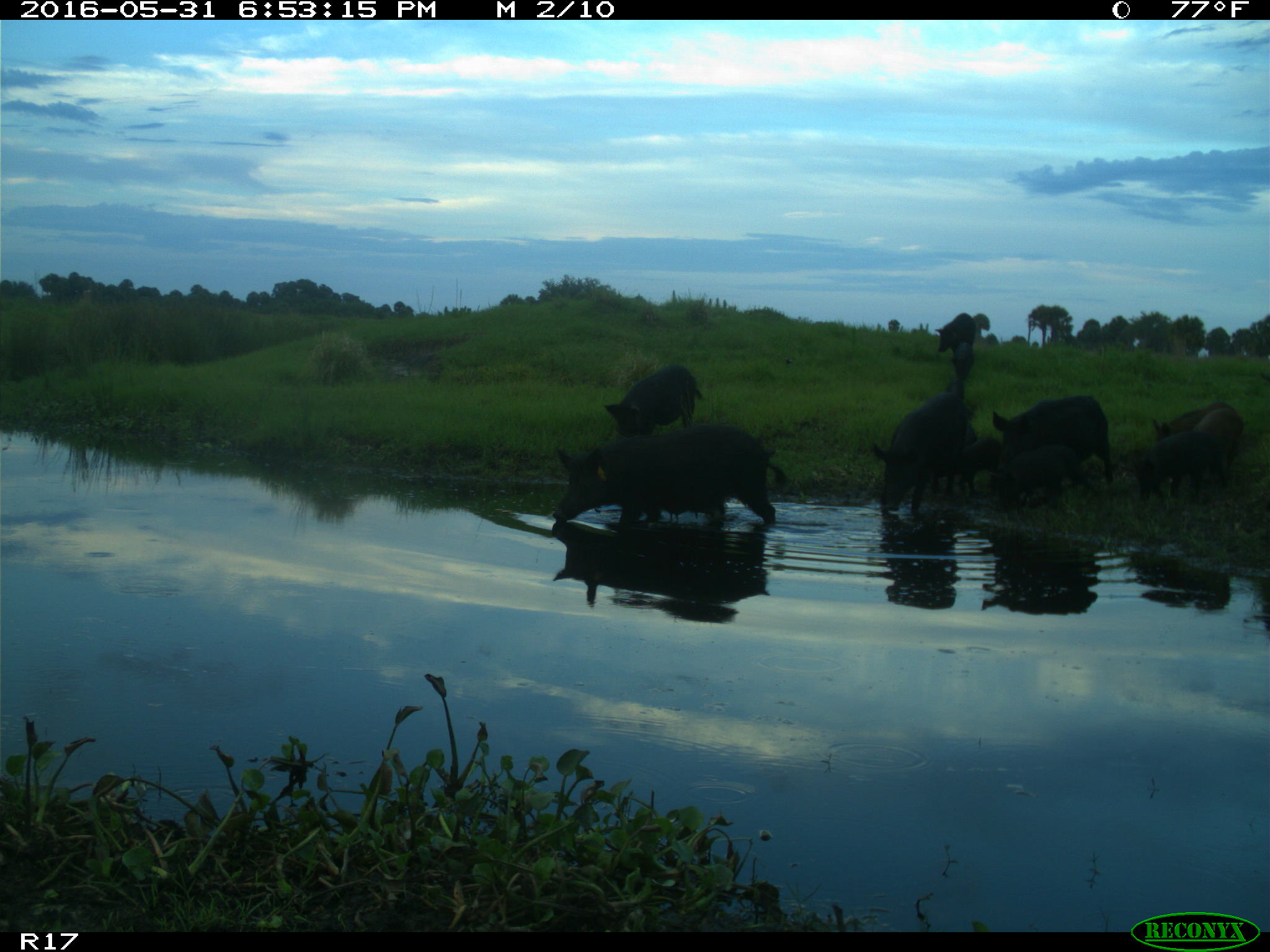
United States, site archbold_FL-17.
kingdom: Animalia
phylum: Chordata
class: Mammalia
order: Artiodactyla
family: Suidae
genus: Sus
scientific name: Sus scrofa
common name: wild boar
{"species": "Sus scrofa (wild boar)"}